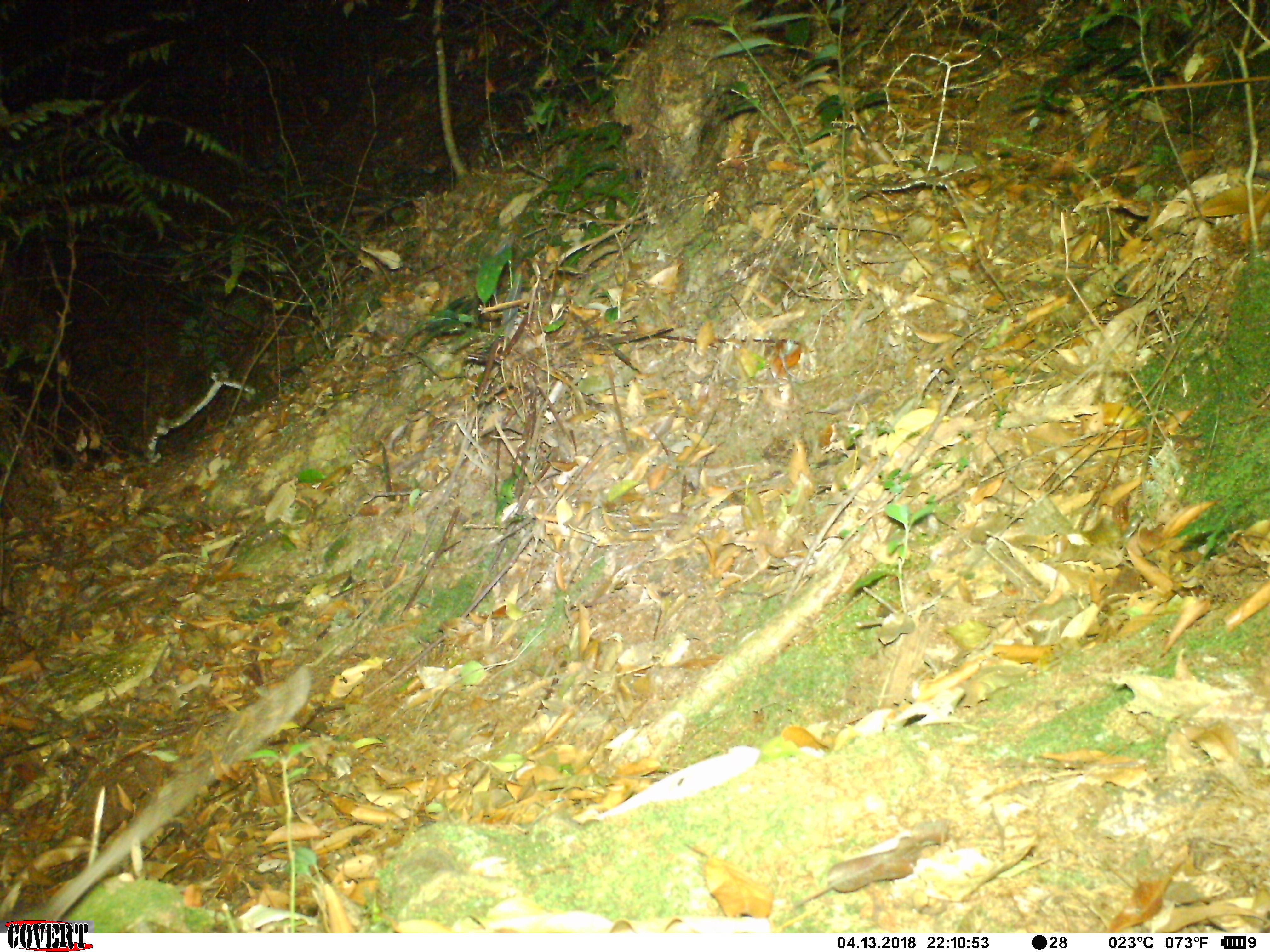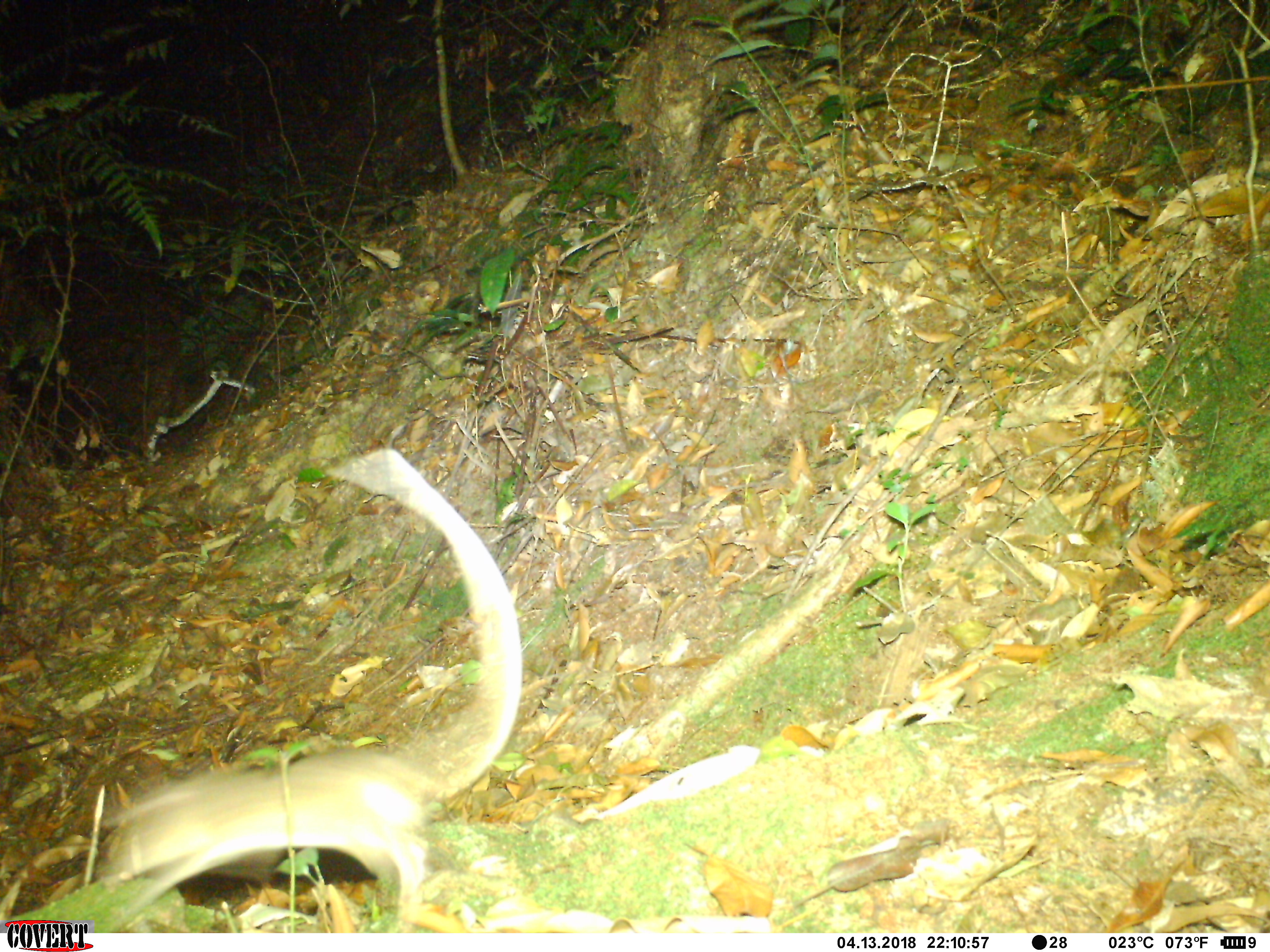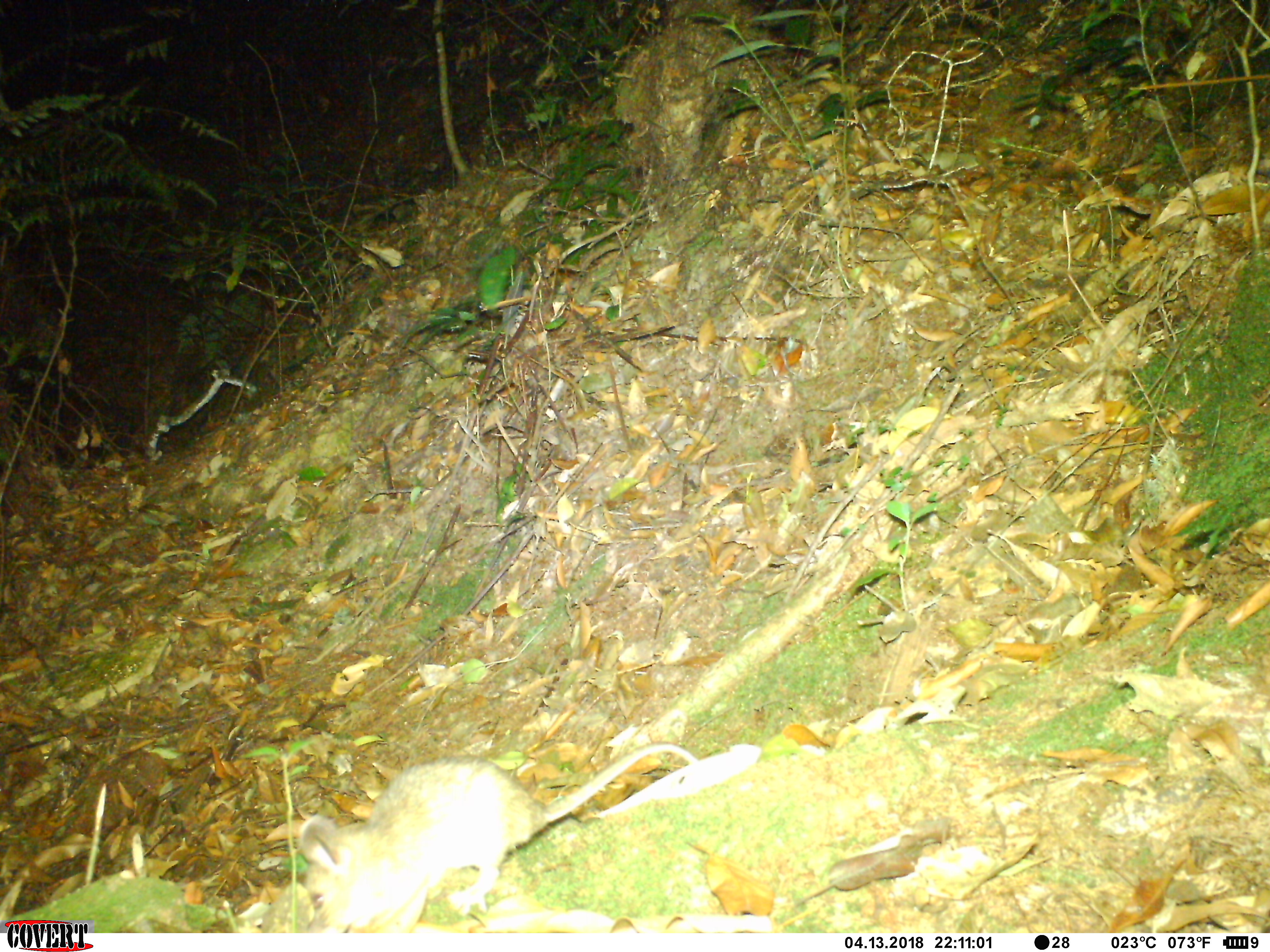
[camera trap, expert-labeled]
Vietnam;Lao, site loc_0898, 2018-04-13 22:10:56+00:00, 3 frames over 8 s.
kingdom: Animalia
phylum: Chordata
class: Mammalia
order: Rodentia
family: Muridae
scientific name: Muridae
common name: old-world mice and rats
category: unidentified murid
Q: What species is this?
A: Unidentified murid (old-world mice and rats) (Muridae).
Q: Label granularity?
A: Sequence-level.